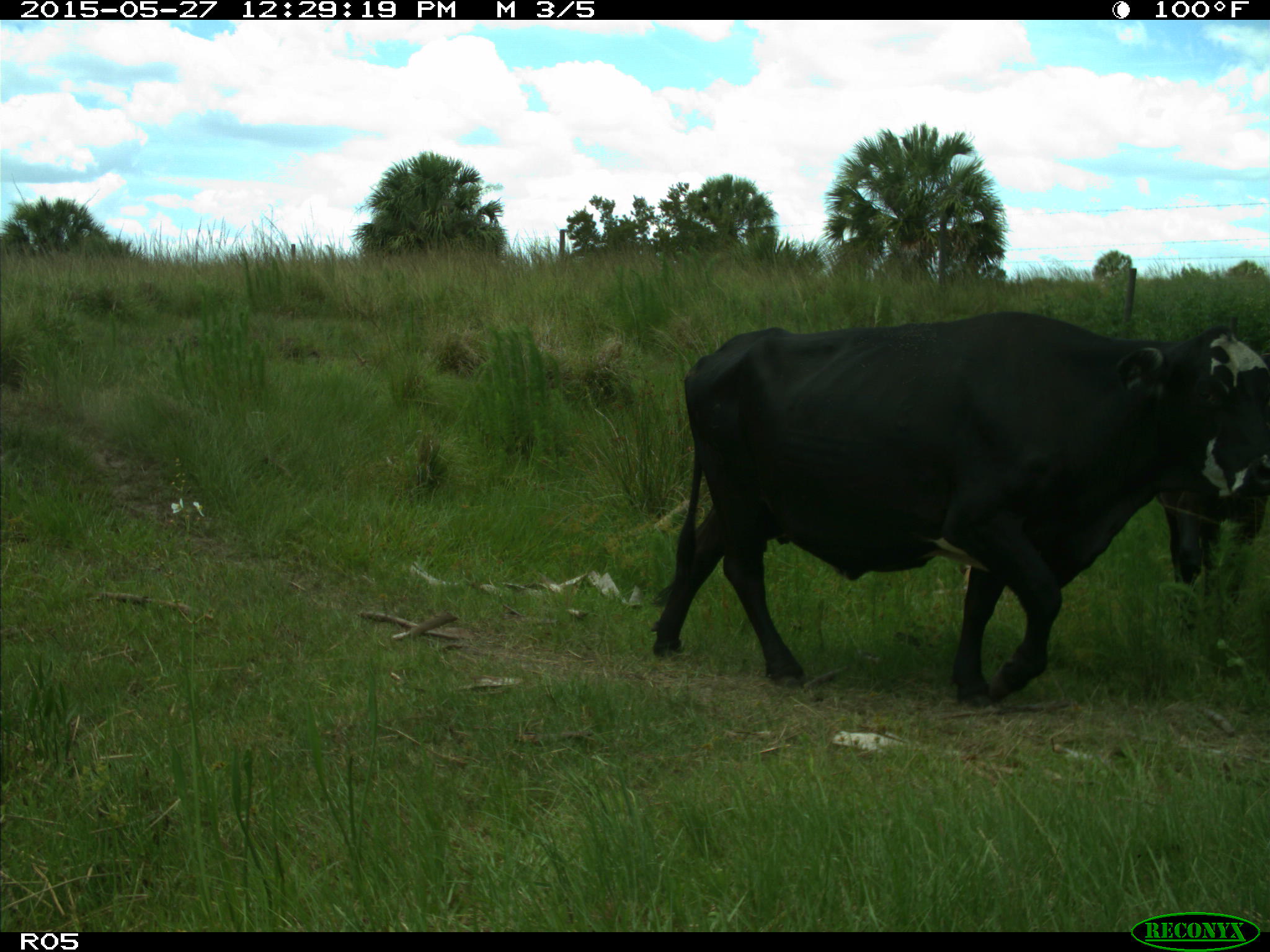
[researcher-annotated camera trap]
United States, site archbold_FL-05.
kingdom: Animalia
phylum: Chordata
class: Mammalia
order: Artiodactyla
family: Bovidae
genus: Bos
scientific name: Bos taurus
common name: domestic cow